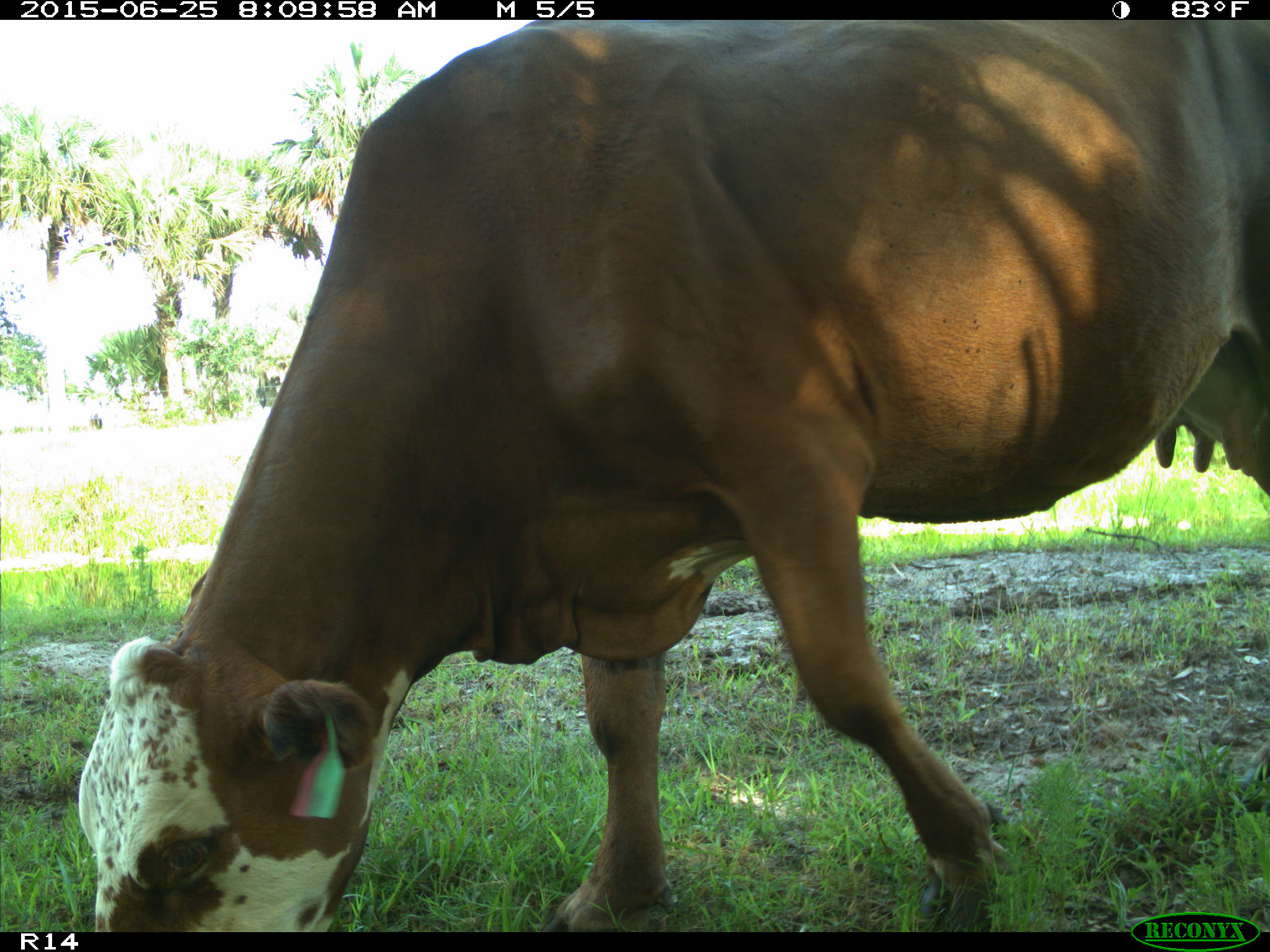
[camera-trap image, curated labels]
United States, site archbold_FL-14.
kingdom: Animalia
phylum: Chordata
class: Mammalia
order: Artiodactyla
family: Bovidae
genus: Bos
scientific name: Bos taurus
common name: domestic cow